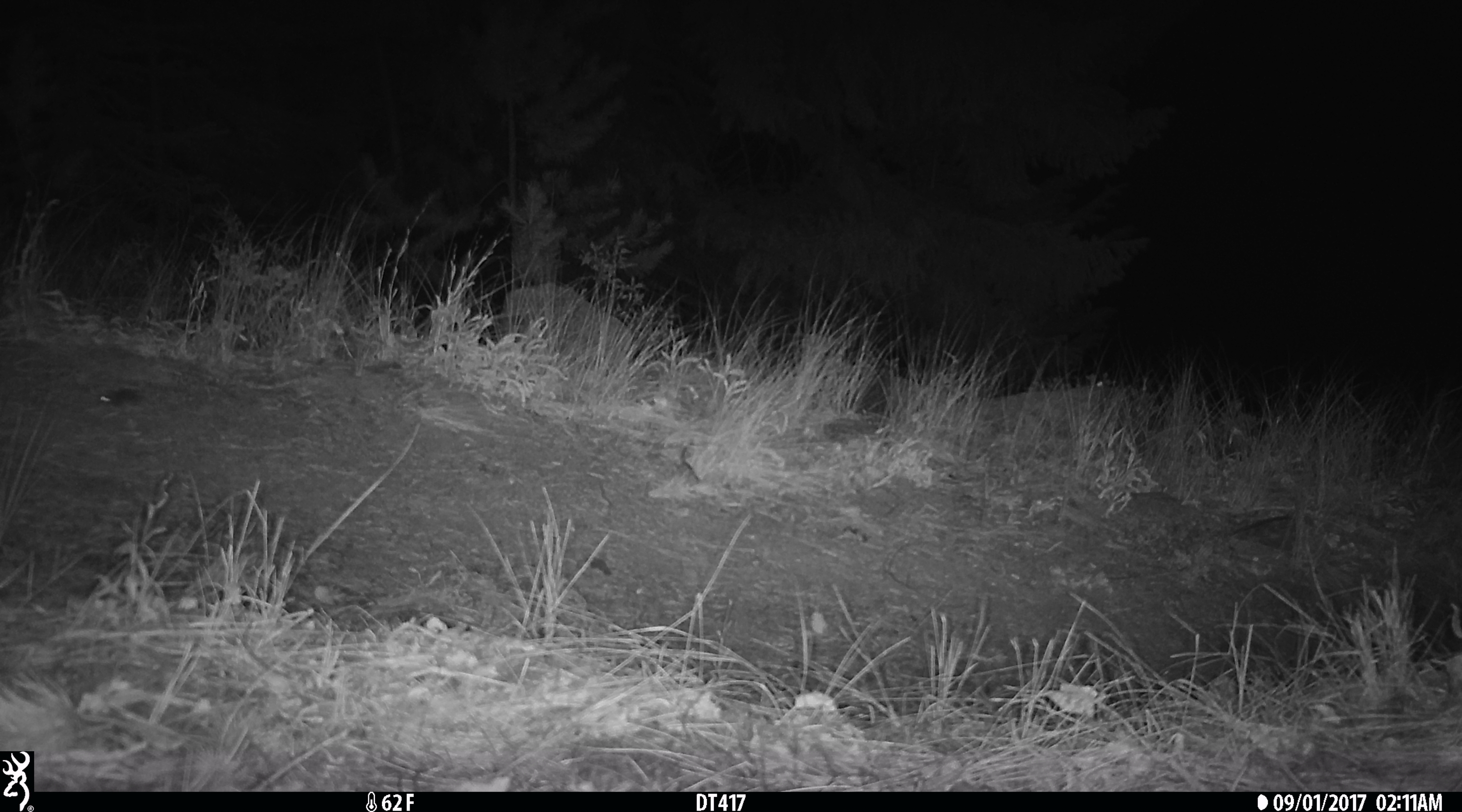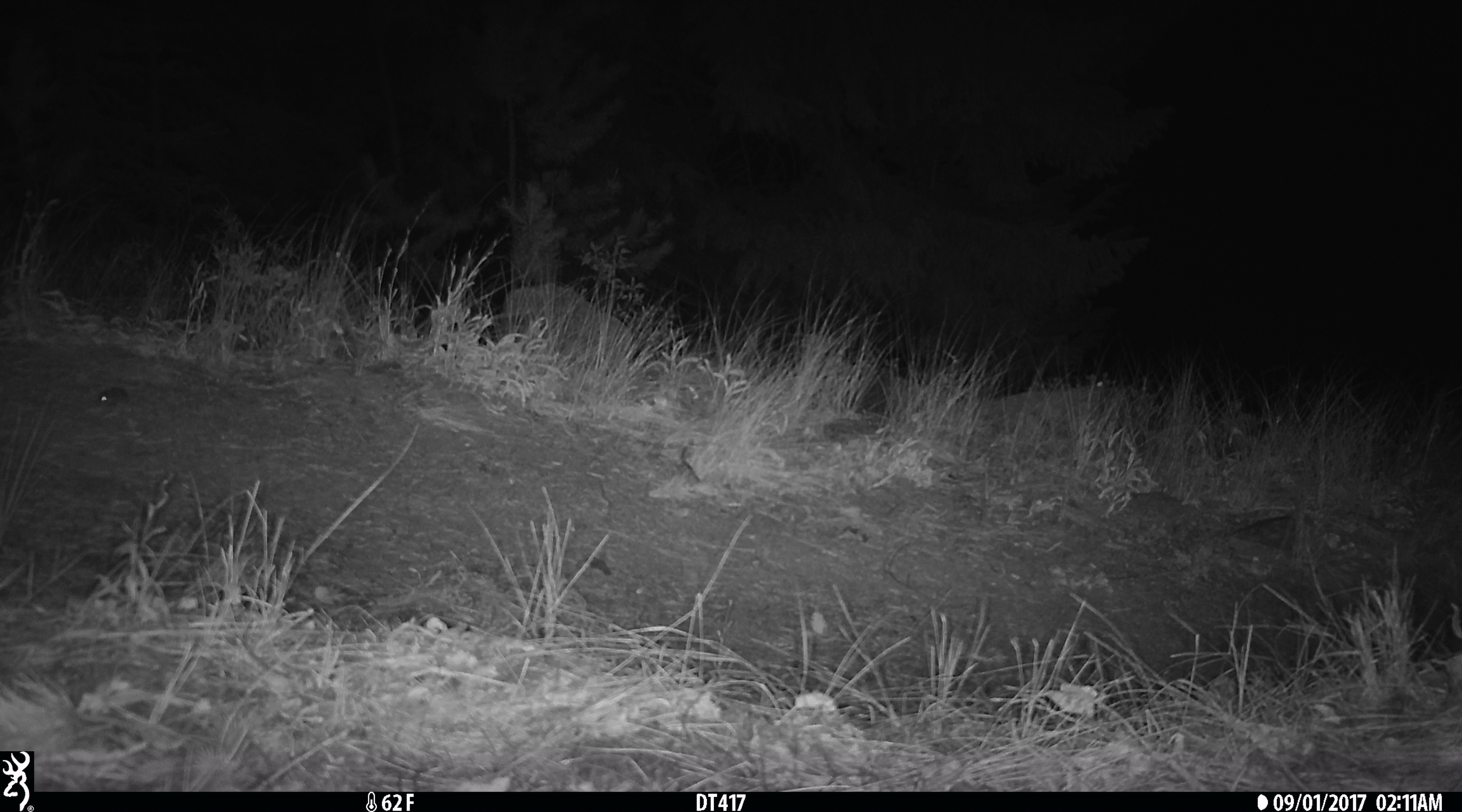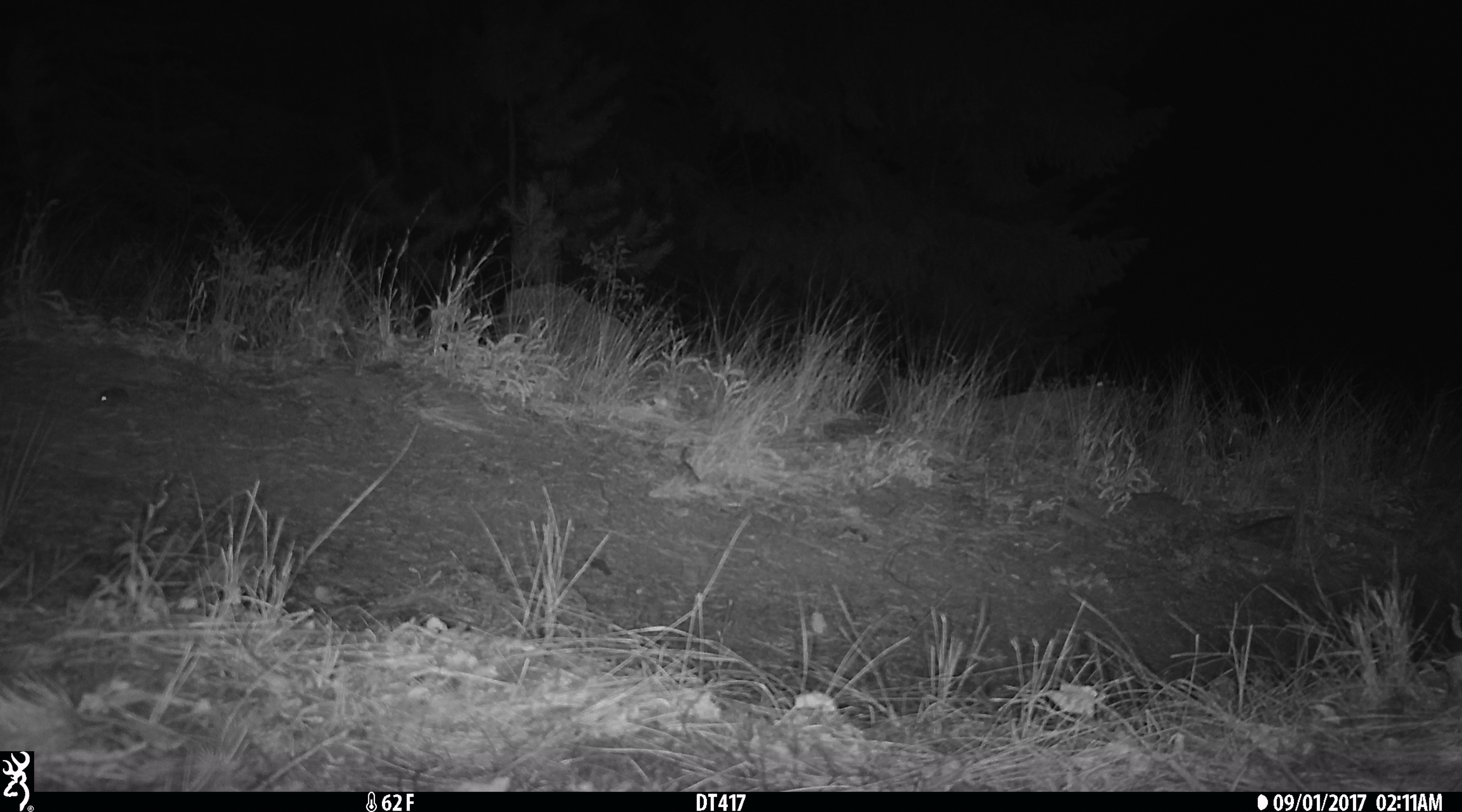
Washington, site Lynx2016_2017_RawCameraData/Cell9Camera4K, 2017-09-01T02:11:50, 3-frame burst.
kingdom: Animalia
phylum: Chordata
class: Mammalia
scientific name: Mammalia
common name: small mammal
Small mammal (Mammalia). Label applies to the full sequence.